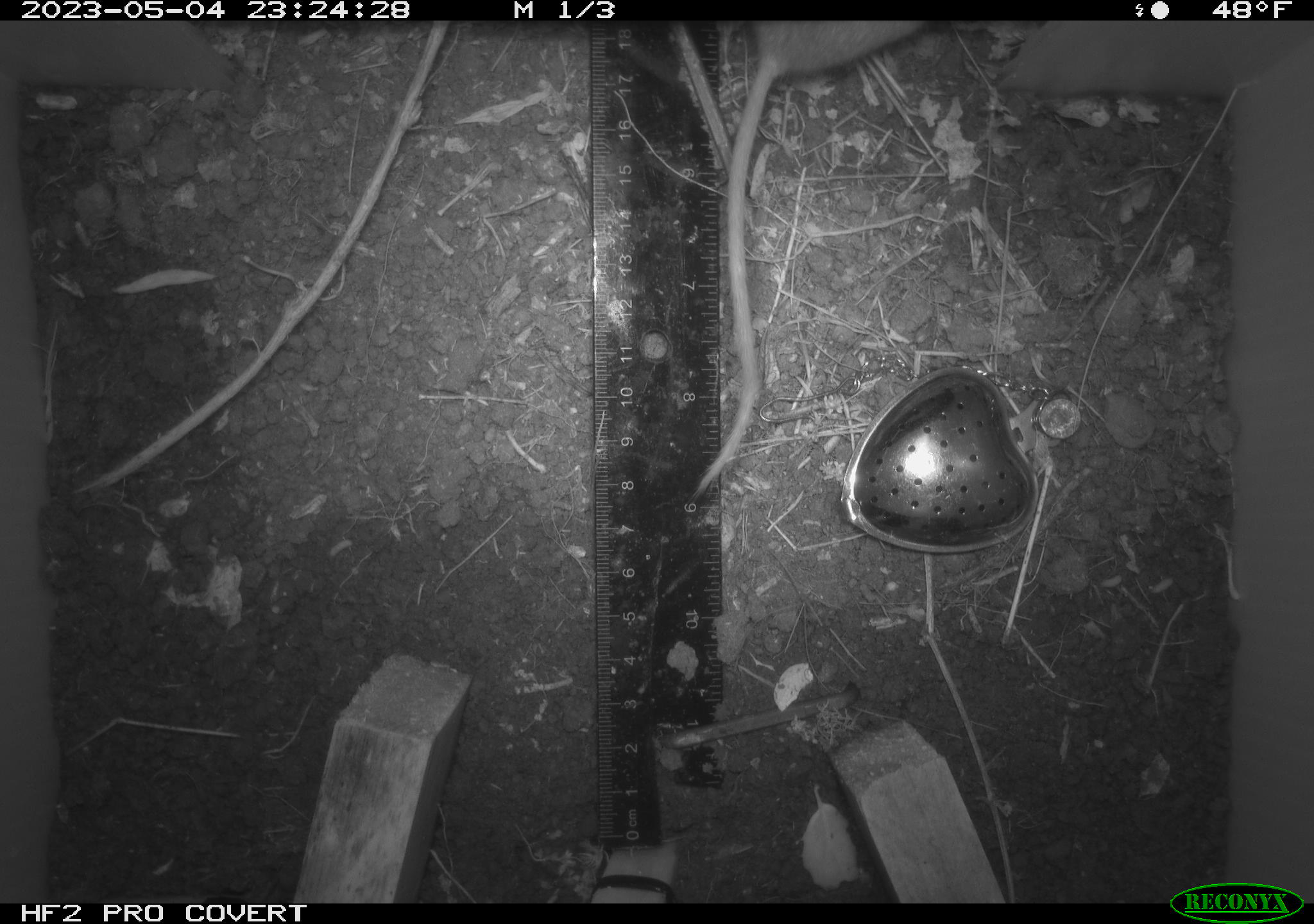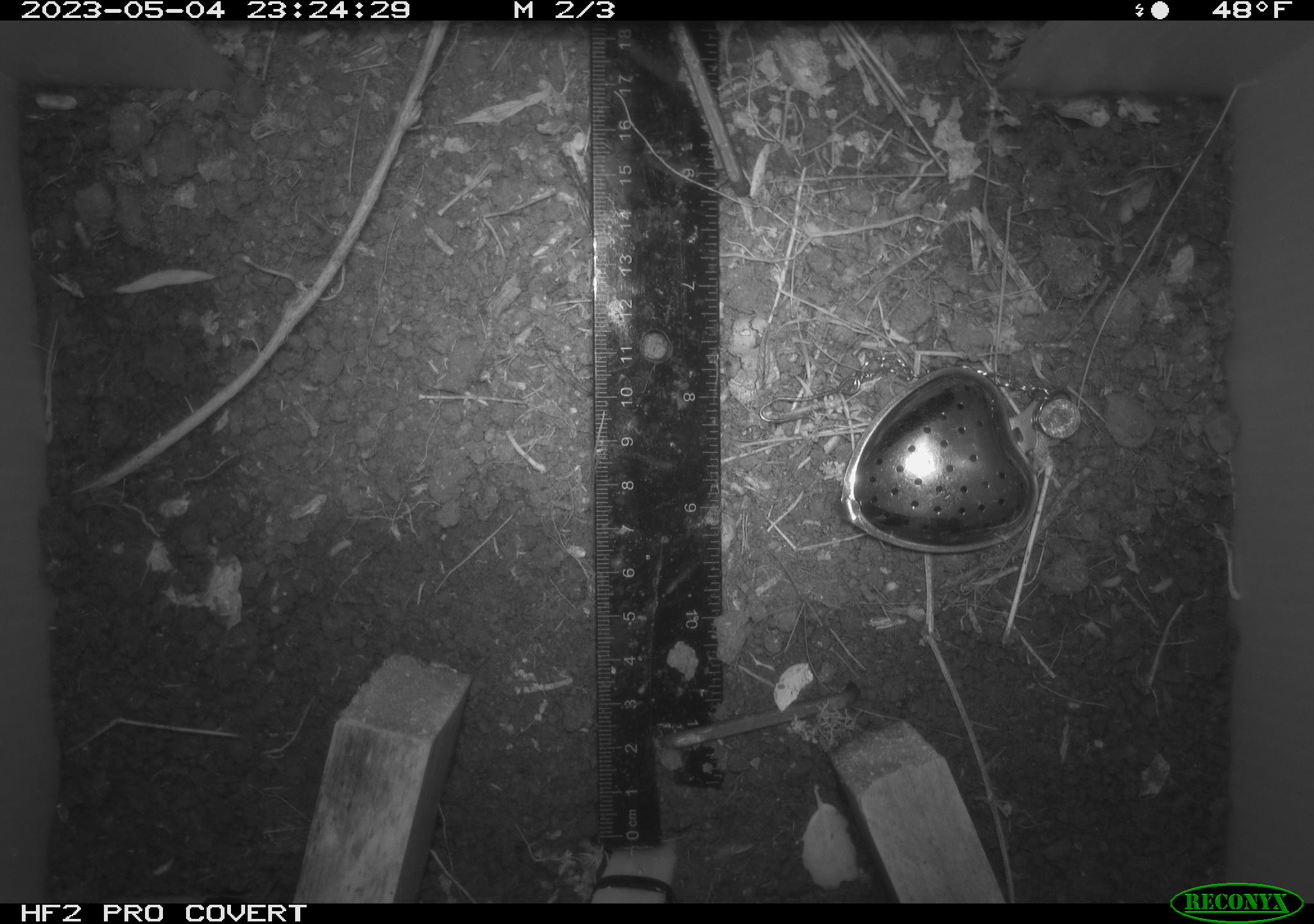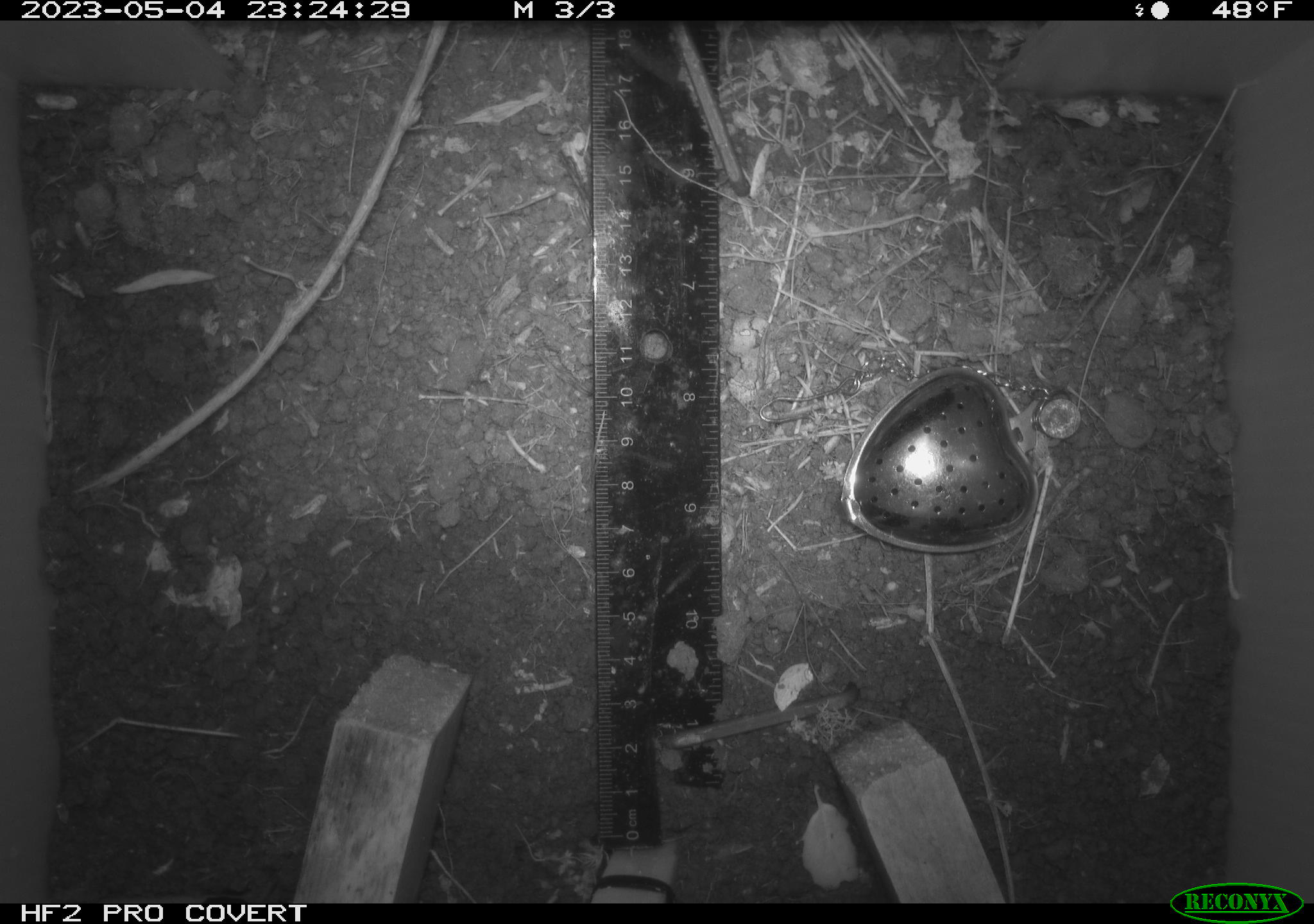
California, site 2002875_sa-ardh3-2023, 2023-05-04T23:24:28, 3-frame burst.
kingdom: Animalia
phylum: Chordata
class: Mammalia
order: Rodentia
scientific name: Rodentia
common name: mouse species